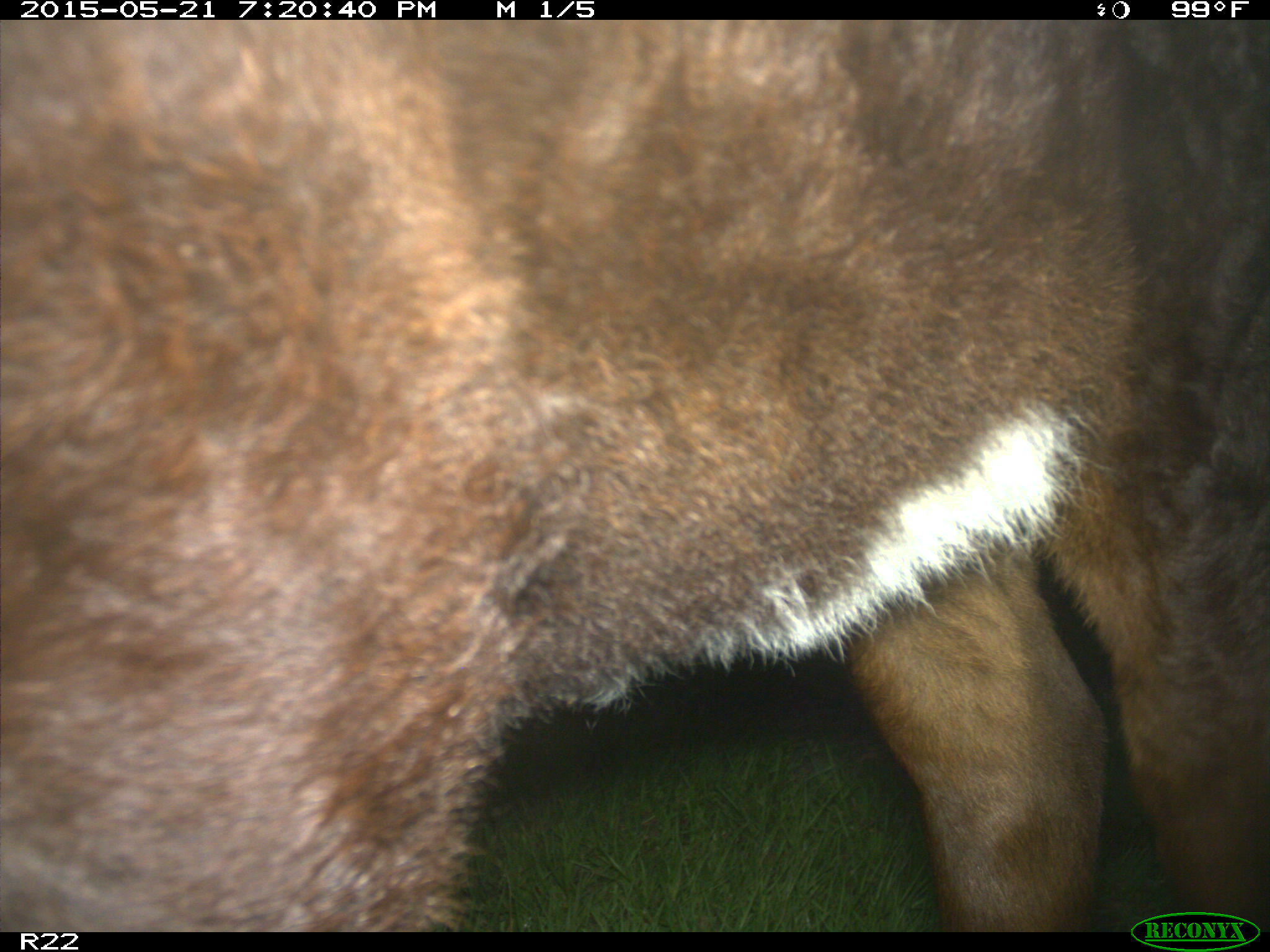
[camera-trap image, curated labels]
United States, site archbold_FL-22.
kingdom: Animalia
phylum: Chordata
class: Mammalia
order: Artiodactyla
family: Bovidae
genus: Bos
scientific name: Bos taurus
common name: domestic cow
Bos taurus (domestic cow).